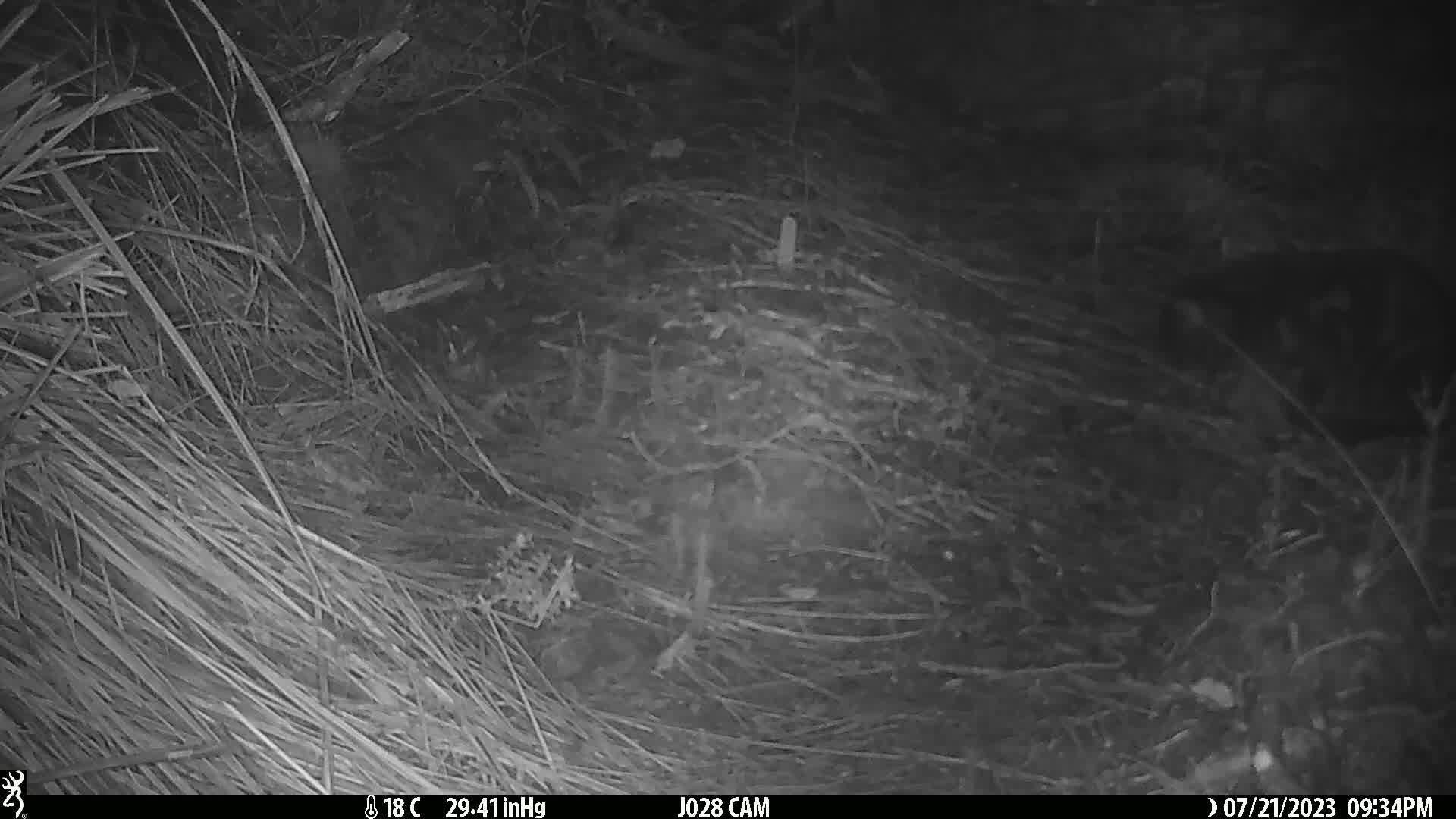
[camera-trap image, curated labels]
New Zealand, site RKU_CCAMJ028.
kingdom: Animalia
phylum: Chordata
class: Mammalia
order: Carnivora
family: Felidae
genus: Felis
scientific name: Felis catus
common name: domestic cat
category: cat